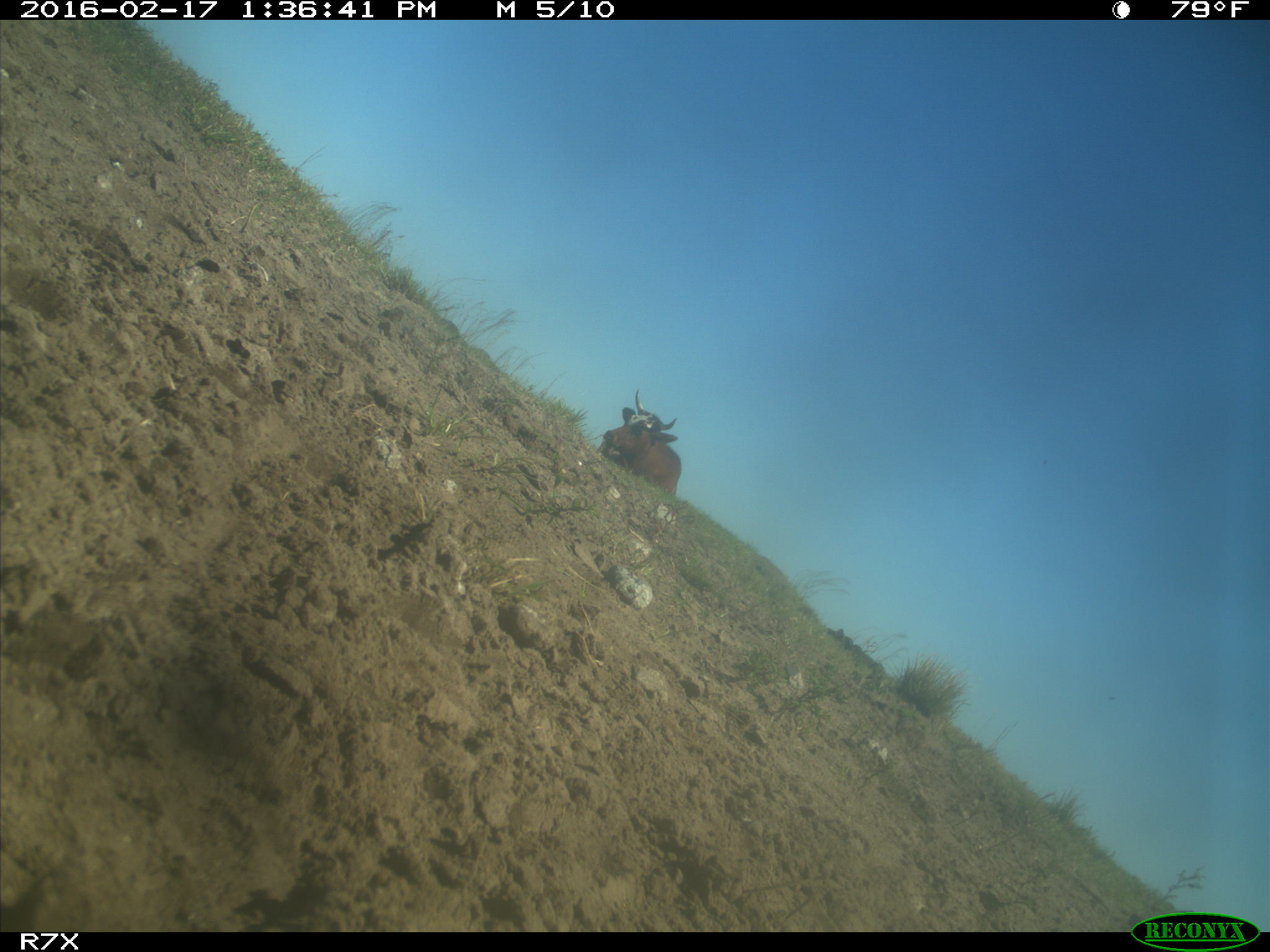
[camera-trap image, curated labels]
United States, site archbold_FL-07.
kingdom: Animalia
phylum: Chordata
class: Mammalia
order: Artiodactyla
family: Bovidae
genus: Bos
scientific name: Bos taurus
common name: domestic cow